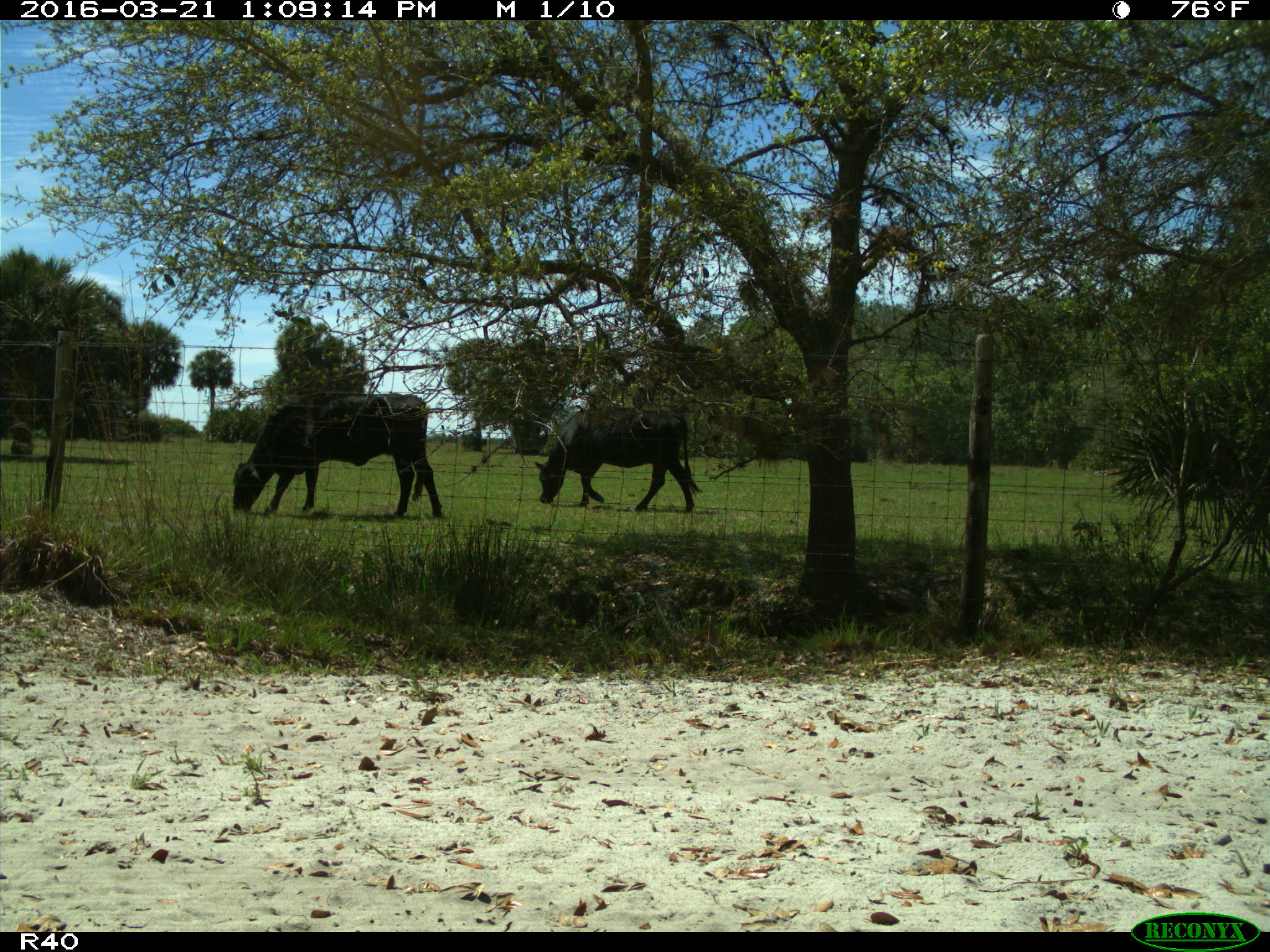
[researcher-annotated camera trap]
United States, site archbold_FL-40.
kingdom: Animalia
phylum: Chordata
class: Mammalia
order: Artiodactyla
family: Bovidae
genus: Bos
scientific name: Bos taurus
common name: domestic cow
Bos taurus (domestic cow).